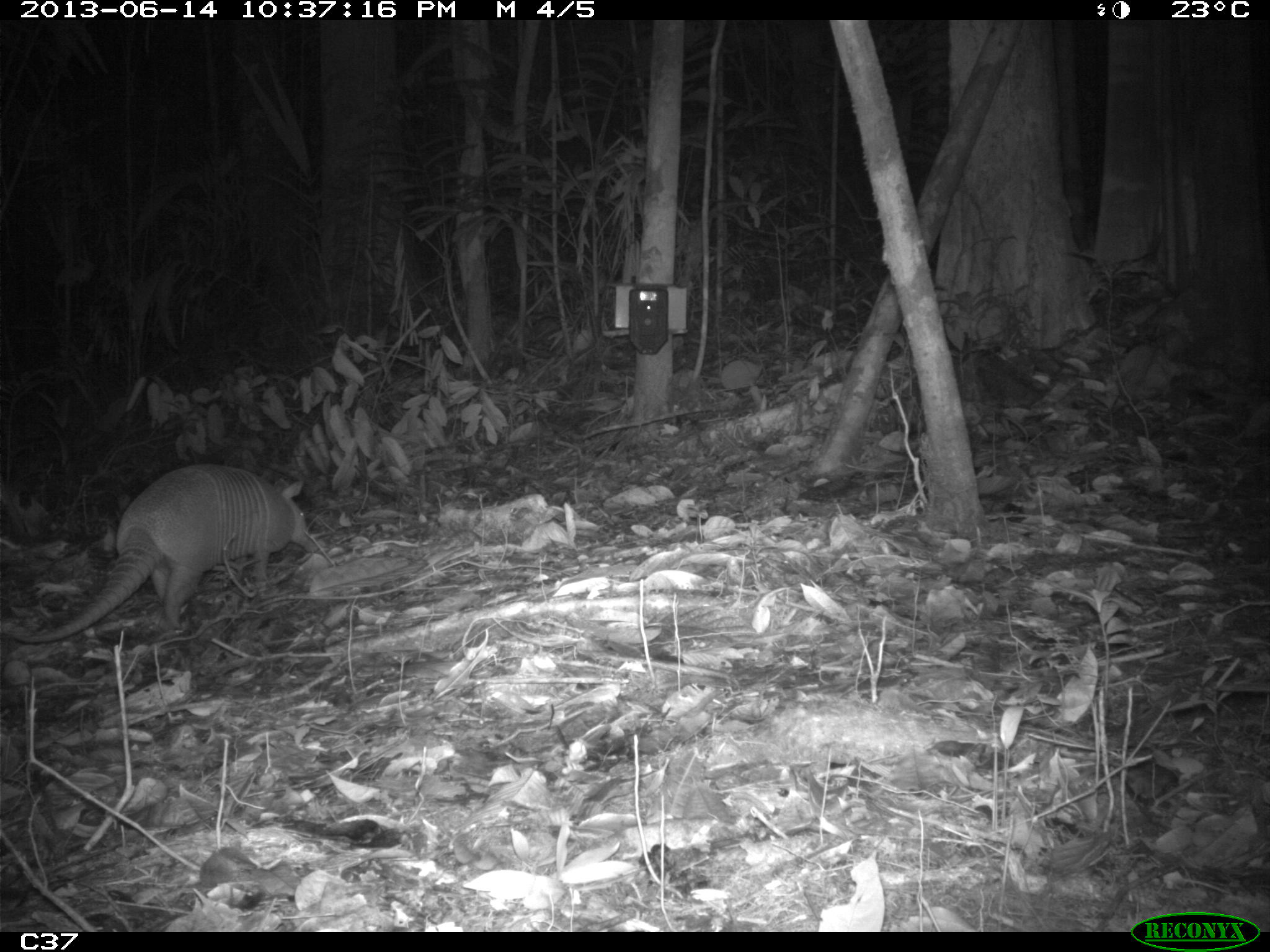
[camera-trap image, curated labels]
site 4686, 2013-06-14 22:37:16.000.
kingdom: Animalia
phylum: Chordata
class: Mammalia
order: Cingulata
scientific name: Cingulata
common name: armadillo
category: unknown armadillo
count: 1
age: adult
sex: male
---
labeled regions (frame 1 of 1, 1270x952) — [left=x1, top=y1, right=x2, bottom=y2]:
unknown armadillo: [left=24, top=462, right=316, bottom=641]